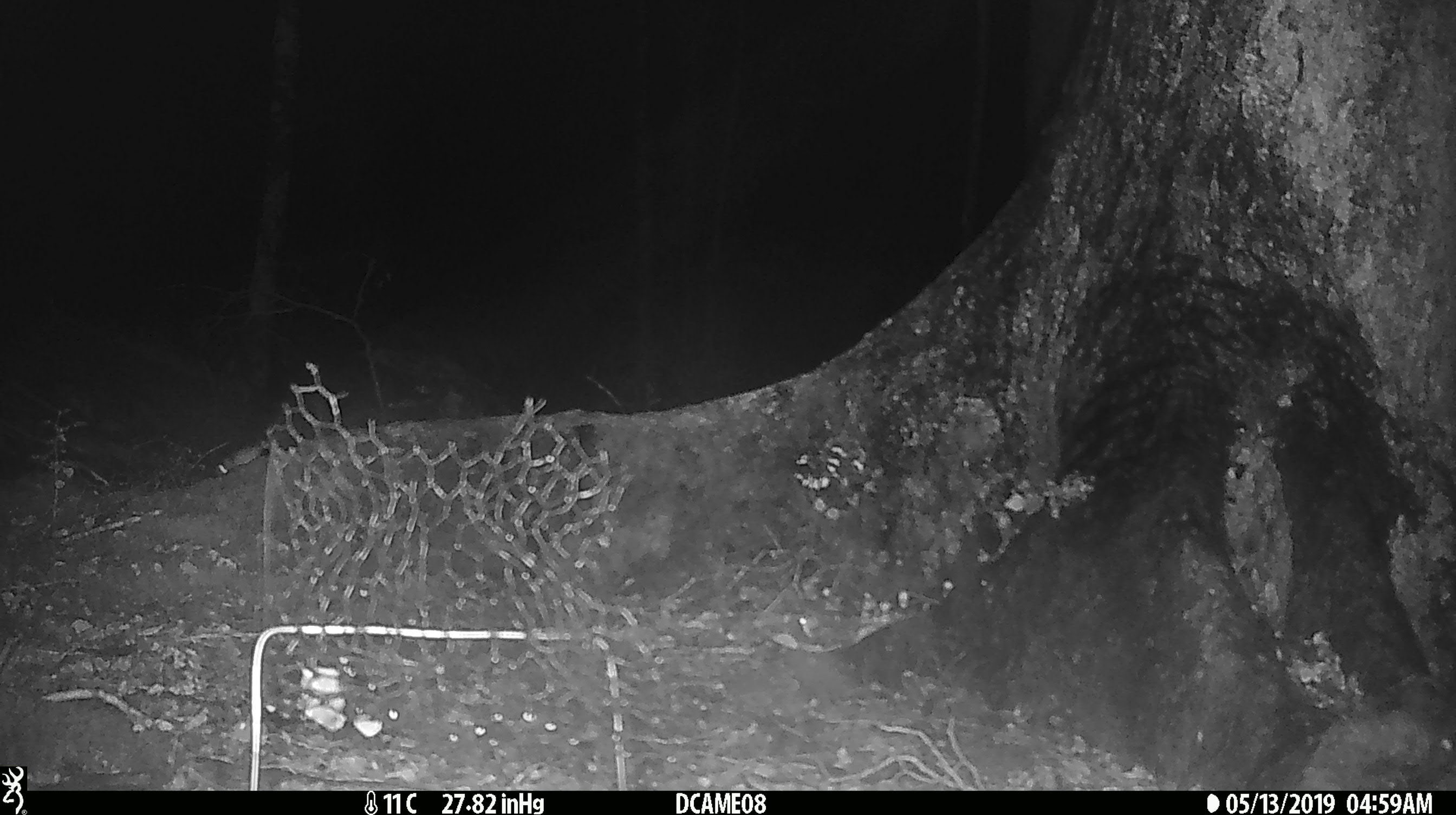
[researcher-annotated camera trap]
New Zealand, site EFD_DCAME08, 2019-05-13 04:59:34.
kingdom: Animalia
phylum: Chordata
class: Mammalia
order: Rodentia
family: Muridae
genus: Mus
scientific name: Mus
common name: mouse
Mouse (Mus).